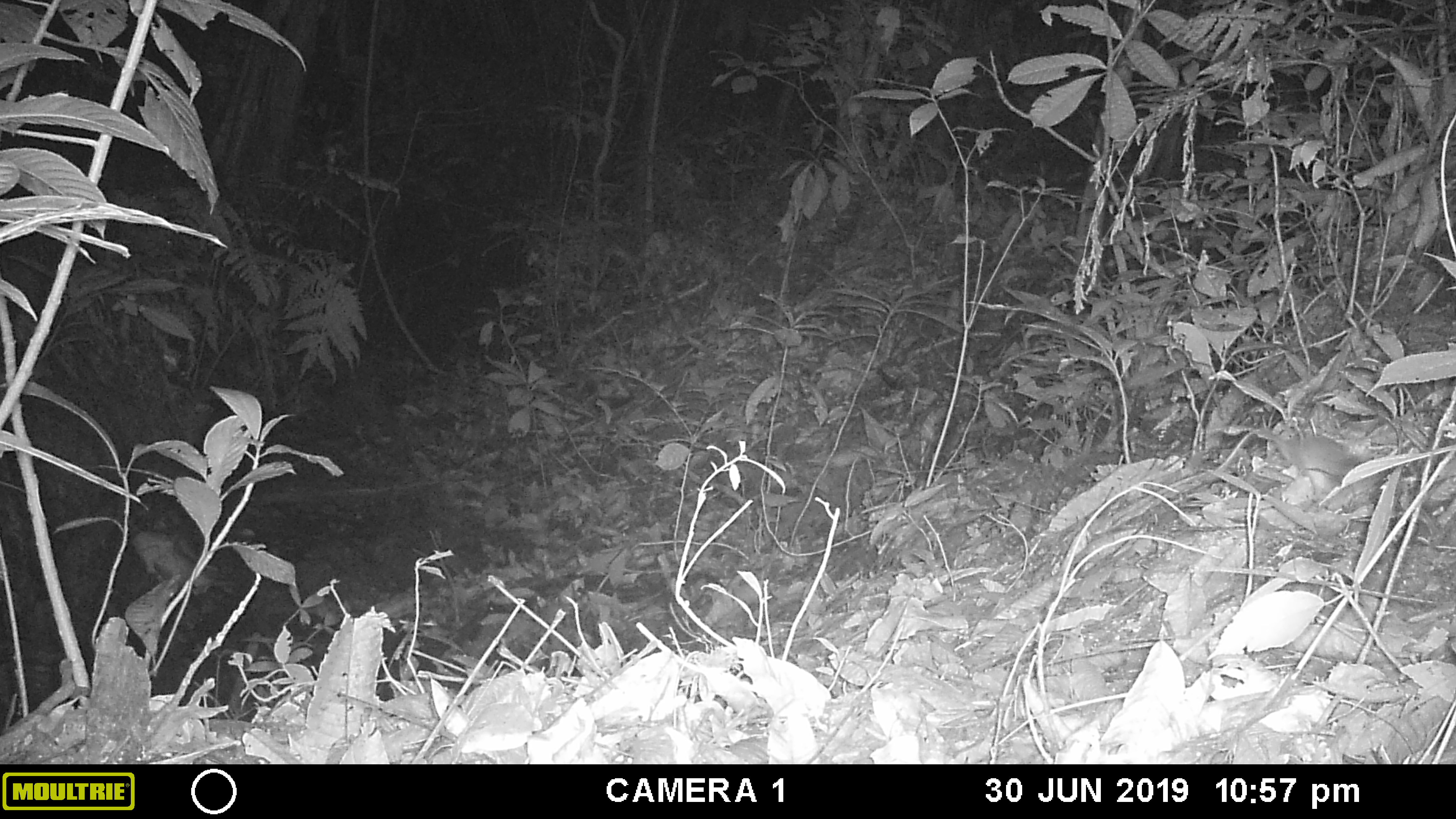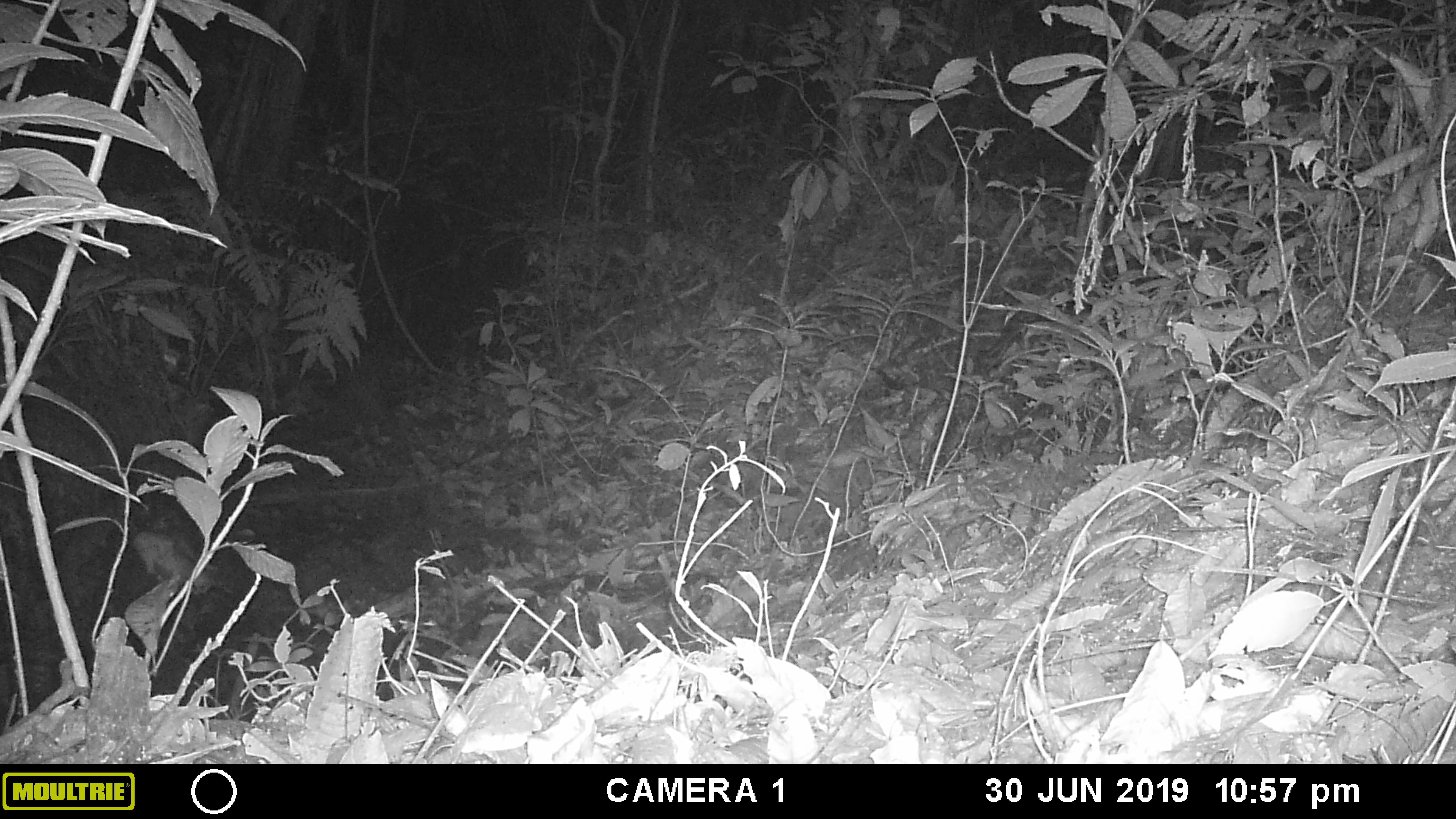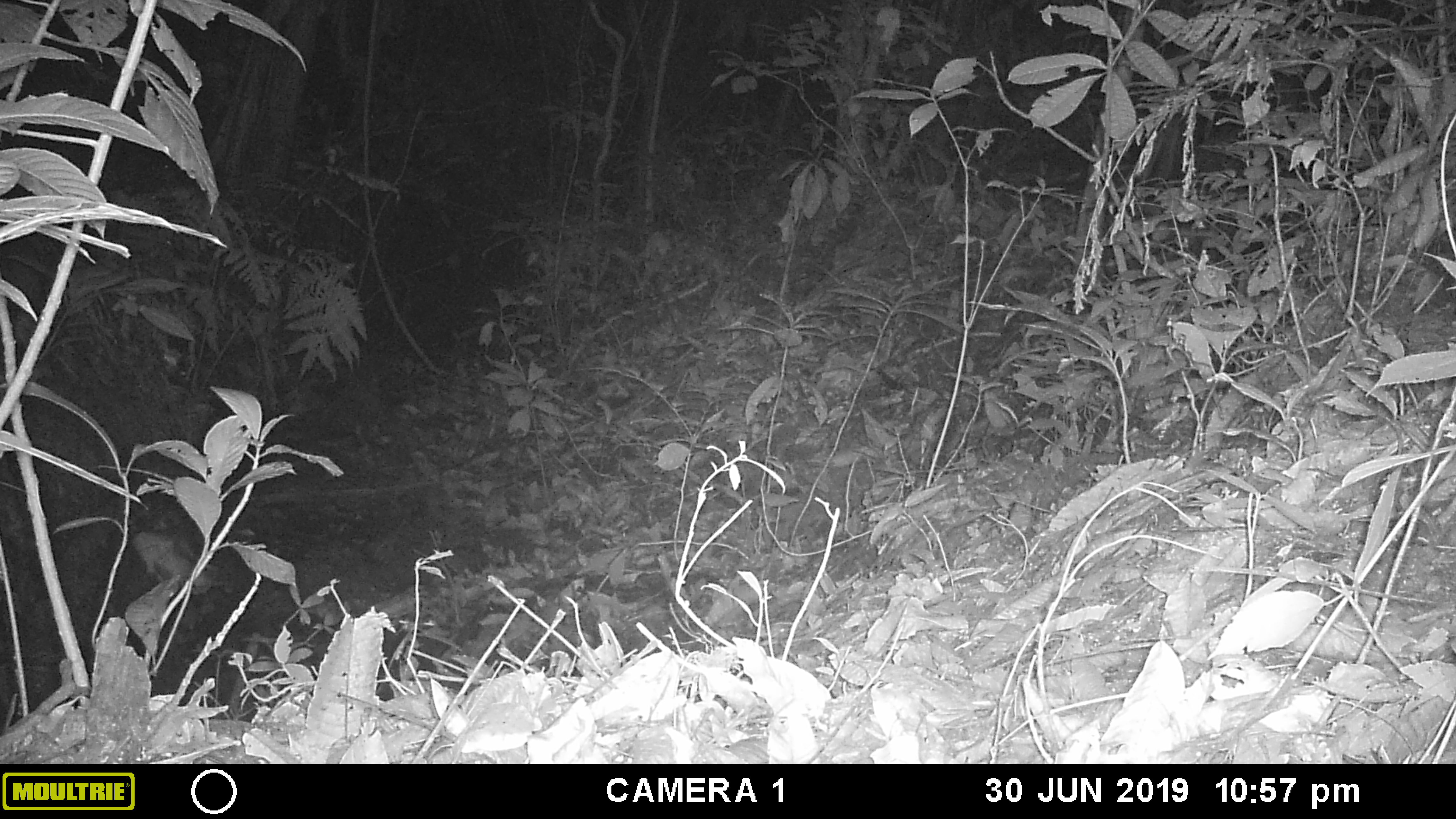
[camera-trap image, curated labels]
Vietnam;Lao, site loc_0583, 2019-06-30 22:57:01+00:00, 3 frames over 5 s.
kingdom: Animalia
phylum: Chordata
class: Mammalia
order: Rodentia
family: Muridae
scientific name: Muridae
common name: old-world mice and rats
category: unidentified murid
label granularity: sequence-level